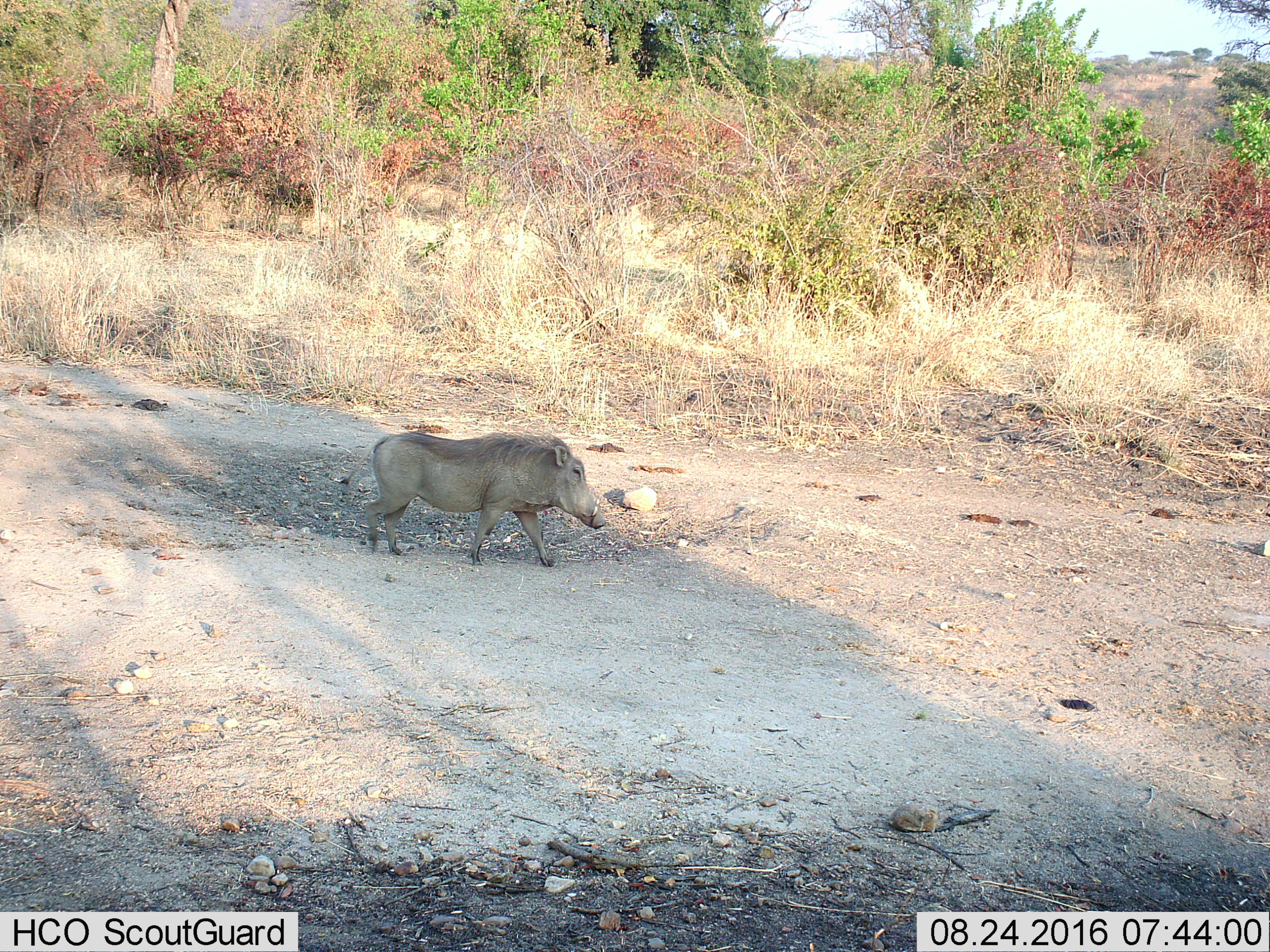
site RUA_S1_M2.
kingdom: Animalia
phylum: Chordata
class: Mammalia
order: Artiodactyla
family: Suidae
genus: Phacochoerus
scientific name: Phacochoerus africanus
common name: warthog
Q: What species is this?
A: Warthog (Phacochoerus africanus).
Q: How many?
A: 1.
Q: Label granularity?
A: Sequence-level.